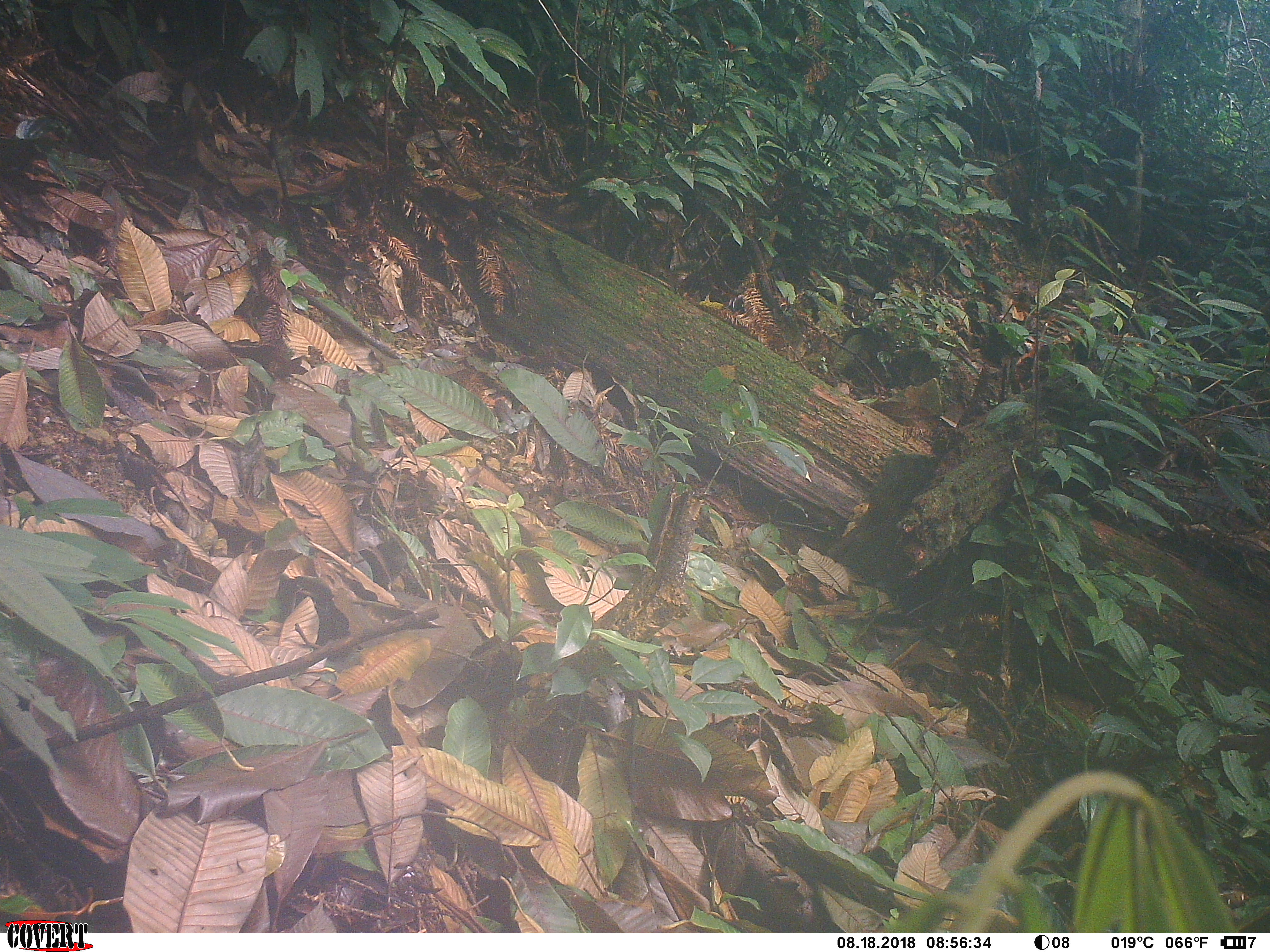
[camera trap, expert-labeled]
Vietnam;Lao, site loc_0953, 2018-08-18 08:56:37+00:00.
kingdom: Animalia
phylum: Chordata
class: Mammalia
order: Rodentia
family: Sciuridae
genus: Dremomys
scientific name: Dremomys rufigenis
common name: red-cheeked squirrel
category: red cheeked squirrel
Red cheeked squirrel (red-cheeked squirrel) (Dremomys rufigenis). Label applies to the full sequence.